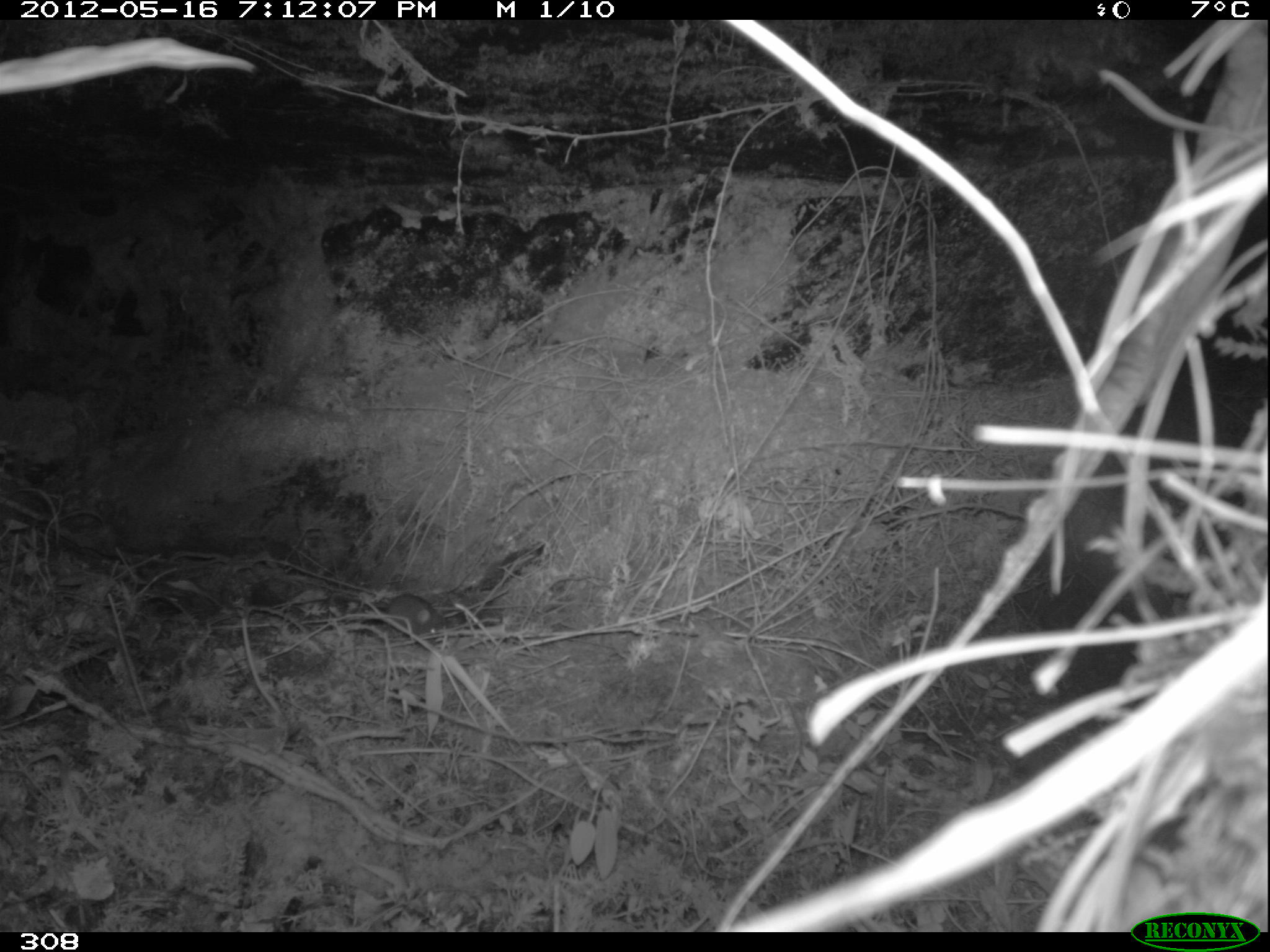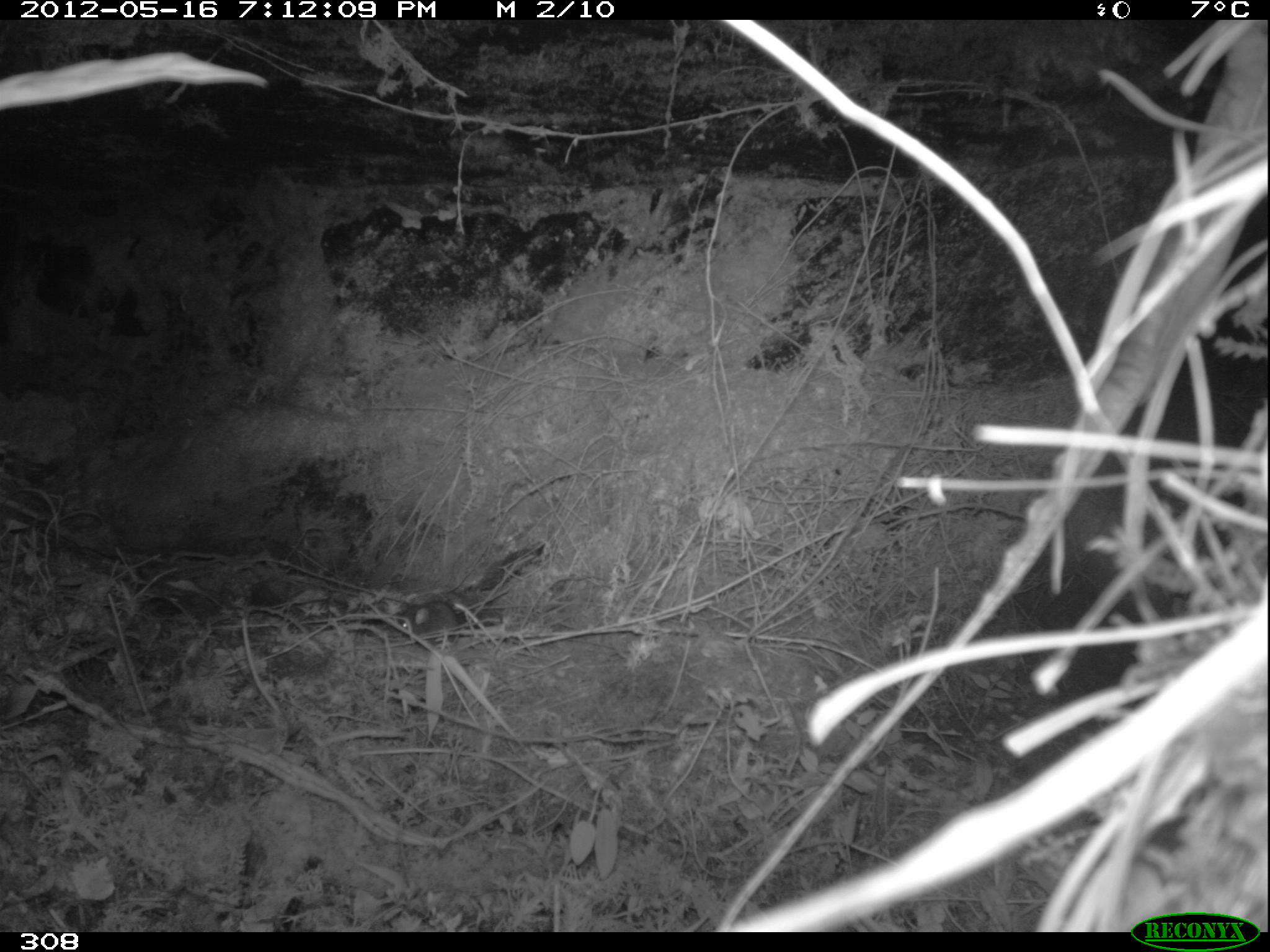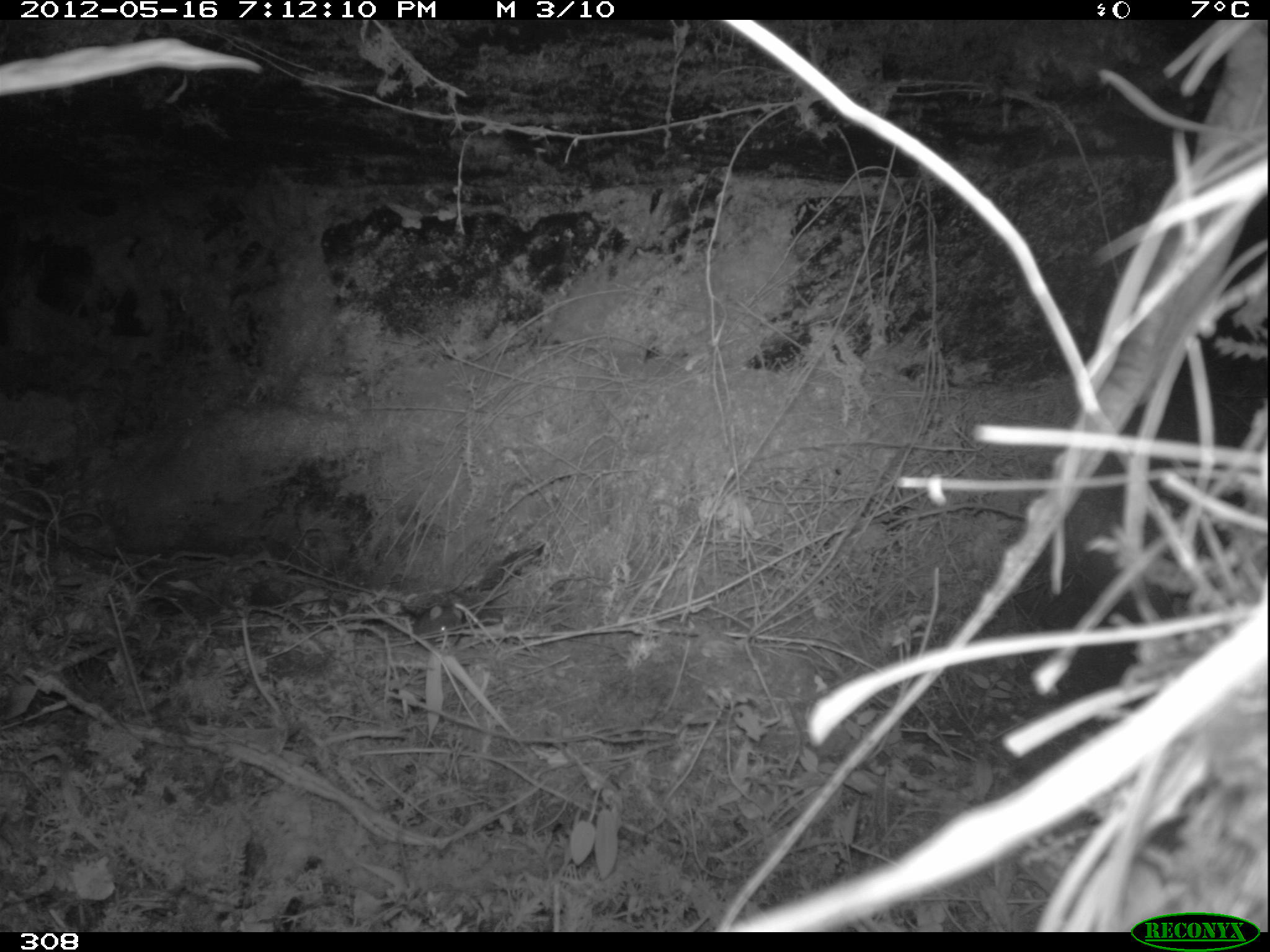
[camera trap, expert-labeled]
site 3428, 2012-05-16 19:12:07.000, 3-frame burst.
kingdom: Animalia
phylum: Chordata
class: Mammalia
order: Rodentia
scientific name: Rodentia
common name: rodents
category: unknown rodent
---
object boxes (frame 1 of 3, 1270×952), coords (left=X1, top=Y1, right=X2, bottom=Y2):
unknown rodent: (left=387, top=593, right=446, bottom=635)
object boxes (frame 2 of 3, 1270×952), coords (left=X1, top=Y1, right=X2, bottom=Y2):
unknown rodent: (left=398, top=601, right=461, bottom=640)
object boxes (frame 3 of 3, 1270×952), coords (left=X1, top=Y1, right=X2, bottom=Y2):
unknown rodent: (left=412, top=604, right=462, bottom=648)